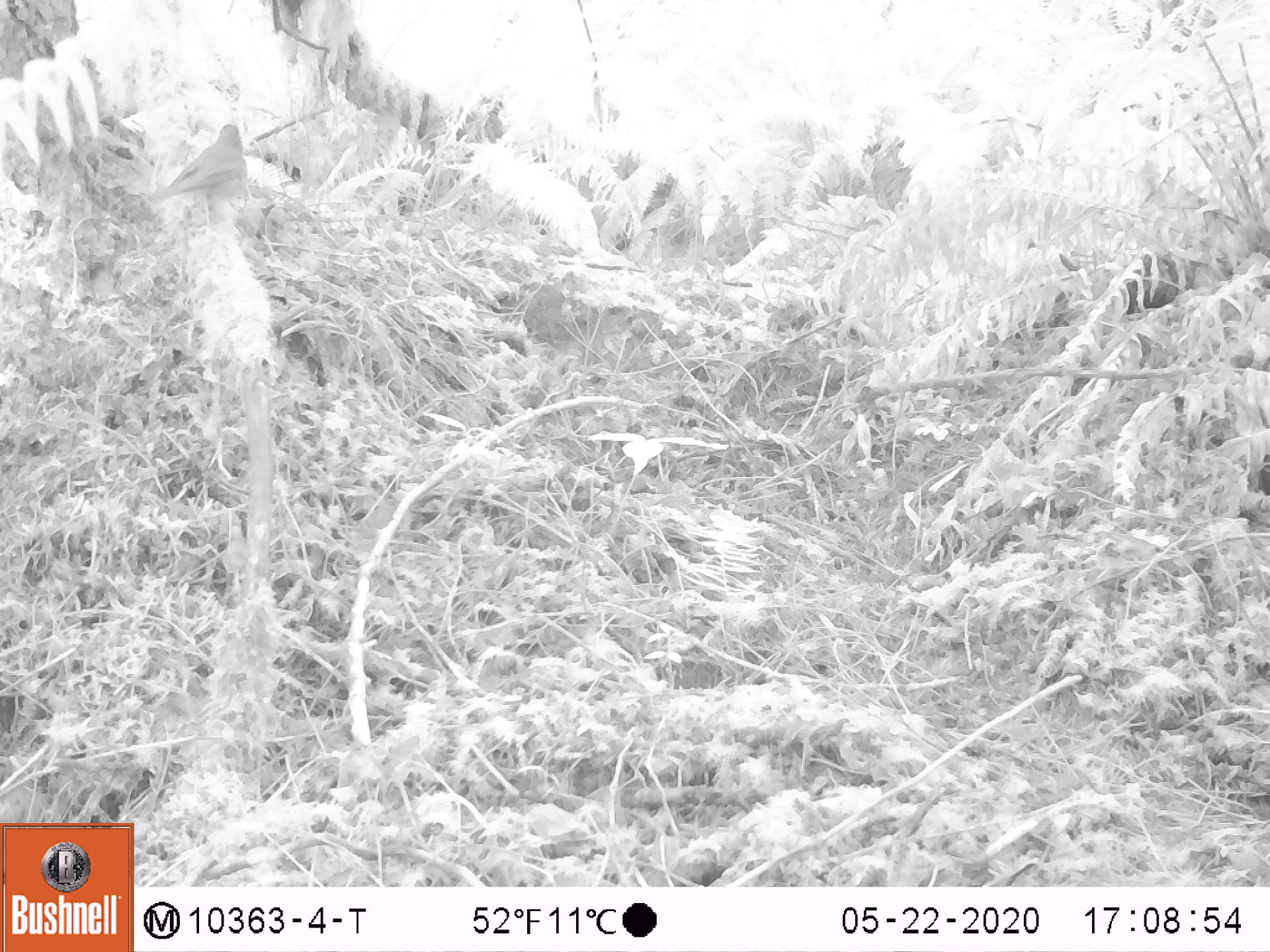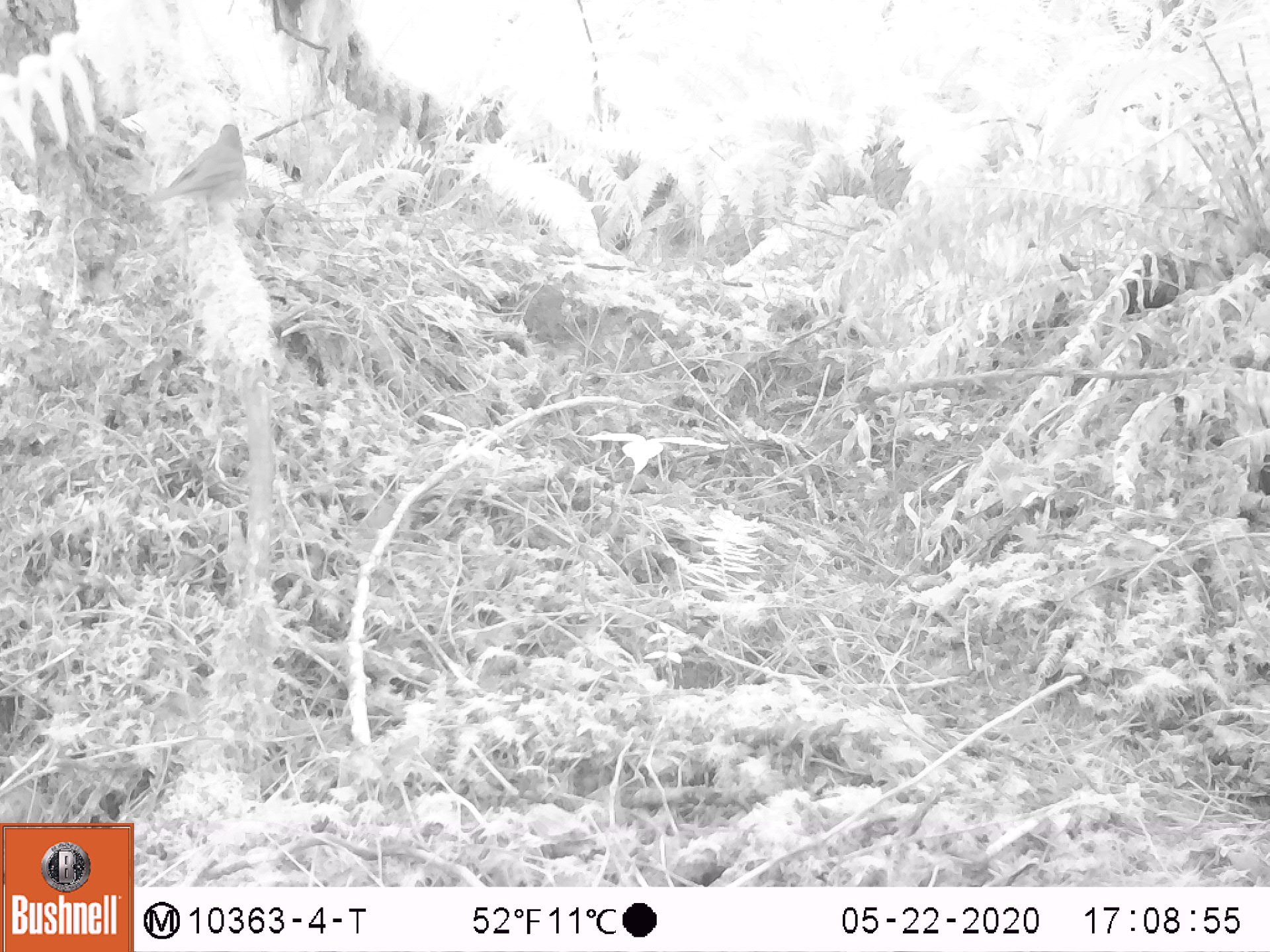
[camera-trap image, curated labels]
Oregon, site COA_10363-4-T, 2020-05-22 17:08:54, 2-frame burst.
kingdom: Animalia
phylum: Chordata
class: Aves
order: Passeriformes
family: Turdidae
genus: Catharus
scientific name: Catharus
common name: brown thrushes and nightingale-thrushes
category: catharus species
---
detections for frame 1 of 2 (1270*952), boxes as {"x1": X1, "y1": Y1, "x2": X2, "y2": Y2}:
catharus species: {"x1": 142, "y1": 120, "x2": 248, "y2": 239}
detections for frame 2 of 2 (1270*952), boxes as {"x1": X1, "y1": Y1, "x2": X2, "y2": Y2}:
catharus species: {"x1": 140, "y1": 120, "x2": 248, "y2": 239}